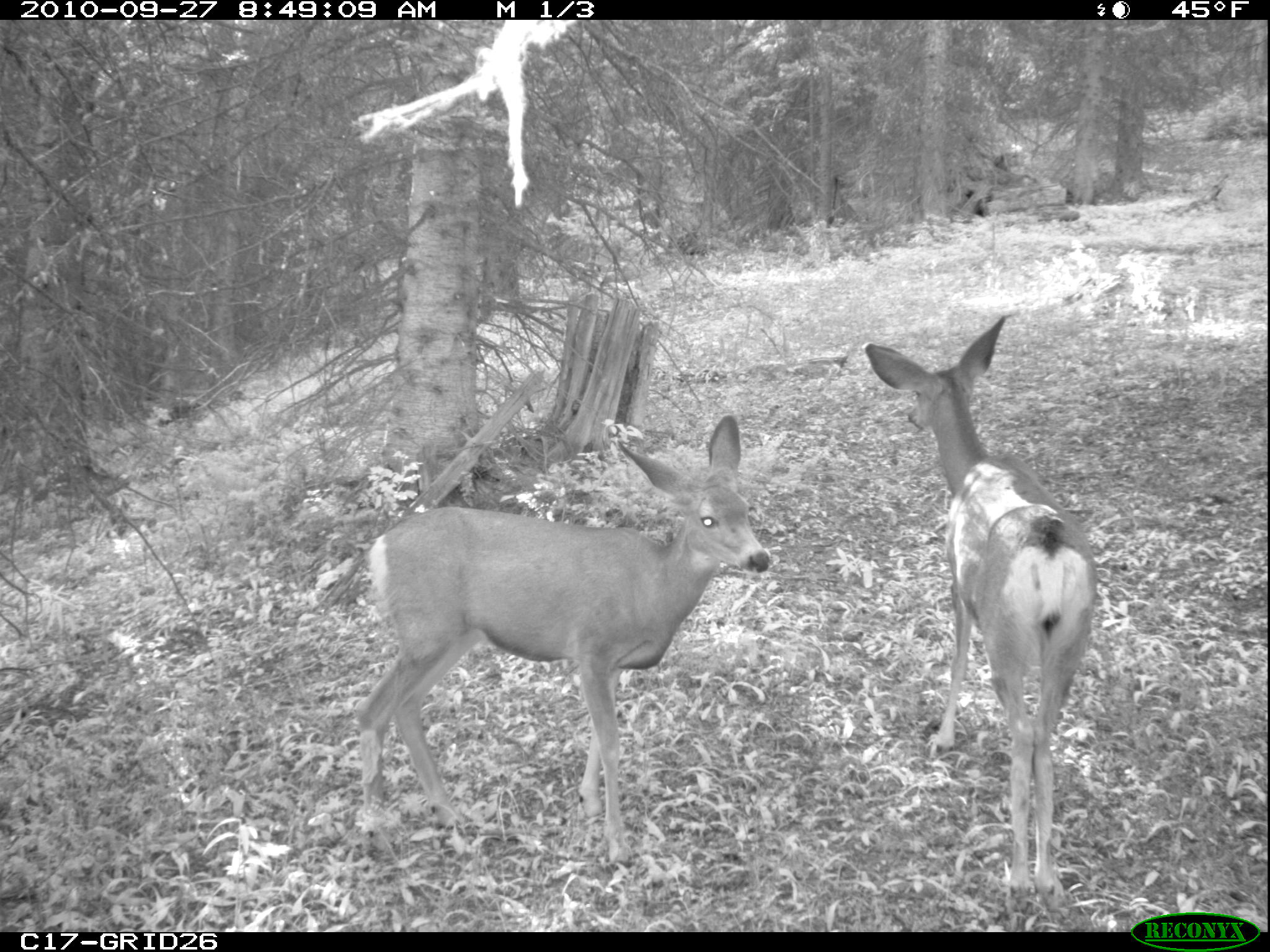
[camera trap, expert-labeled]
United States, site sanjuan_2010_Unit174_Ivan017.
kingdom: Animalia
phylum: Chordata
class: Mammalia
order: Artiodactyla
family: Cervidae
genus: Odocoileus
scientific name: Odocoileus hemionus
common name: mule deer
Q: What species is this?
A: Odocoileus hemionus (mule deer).